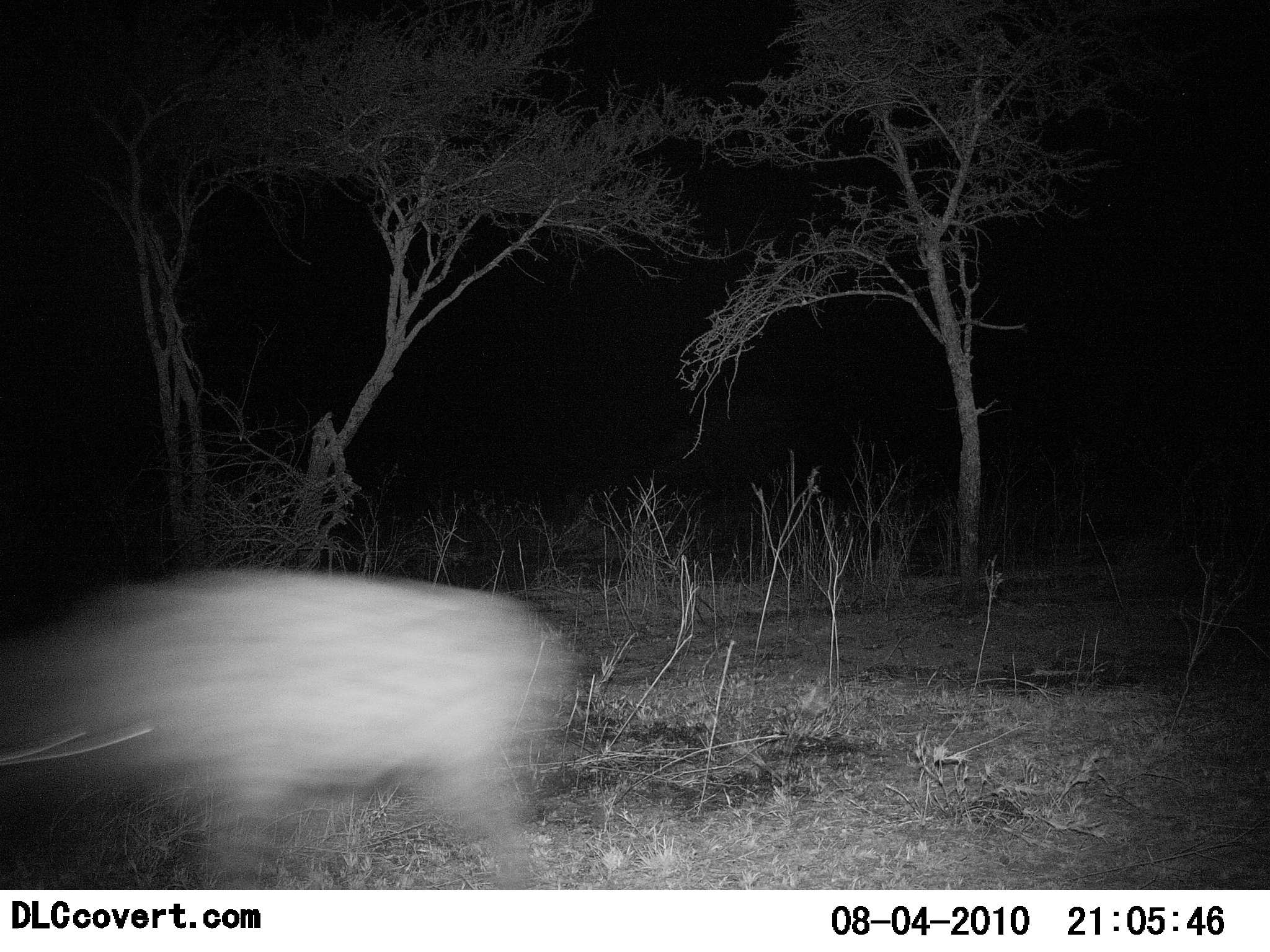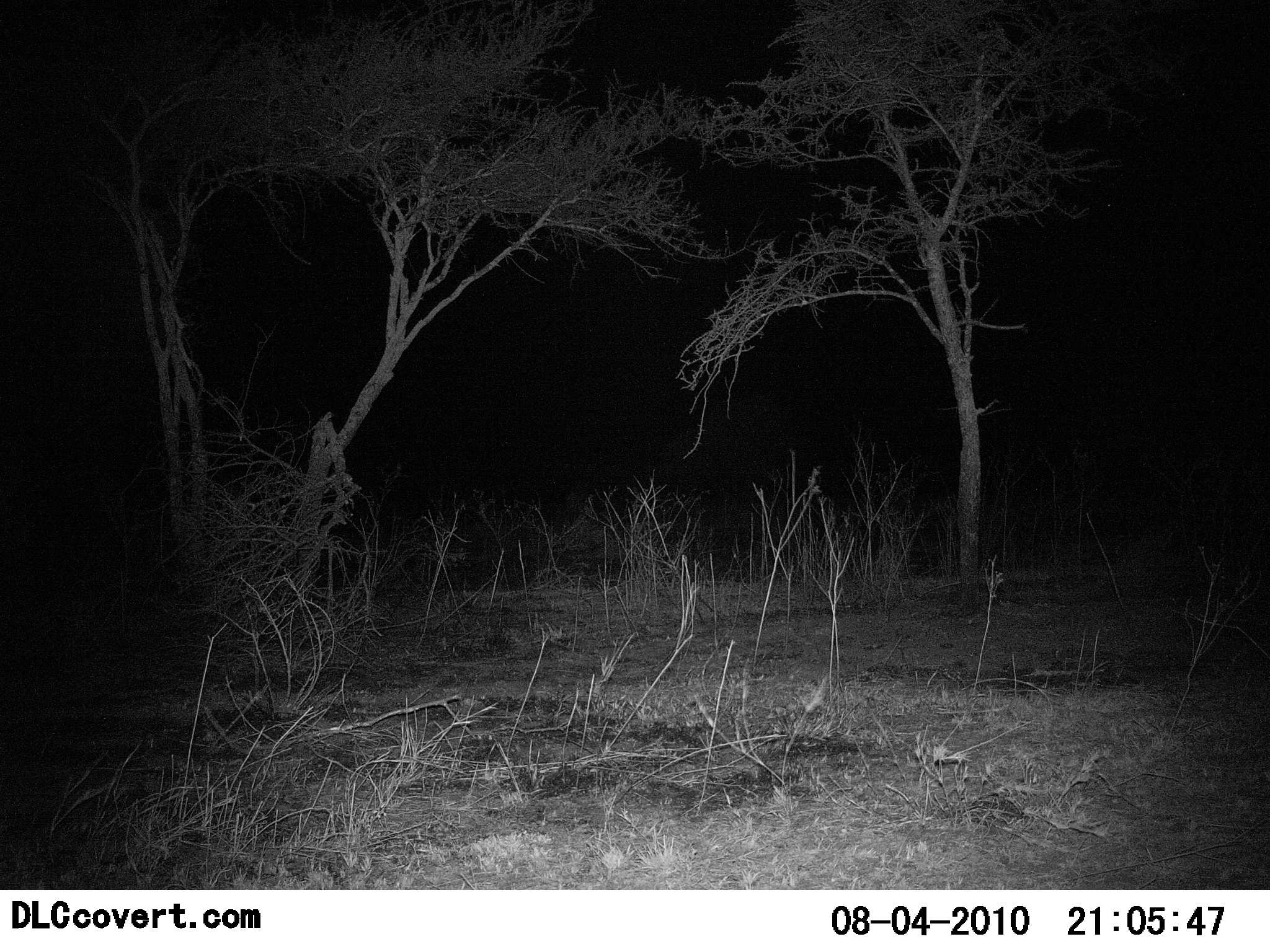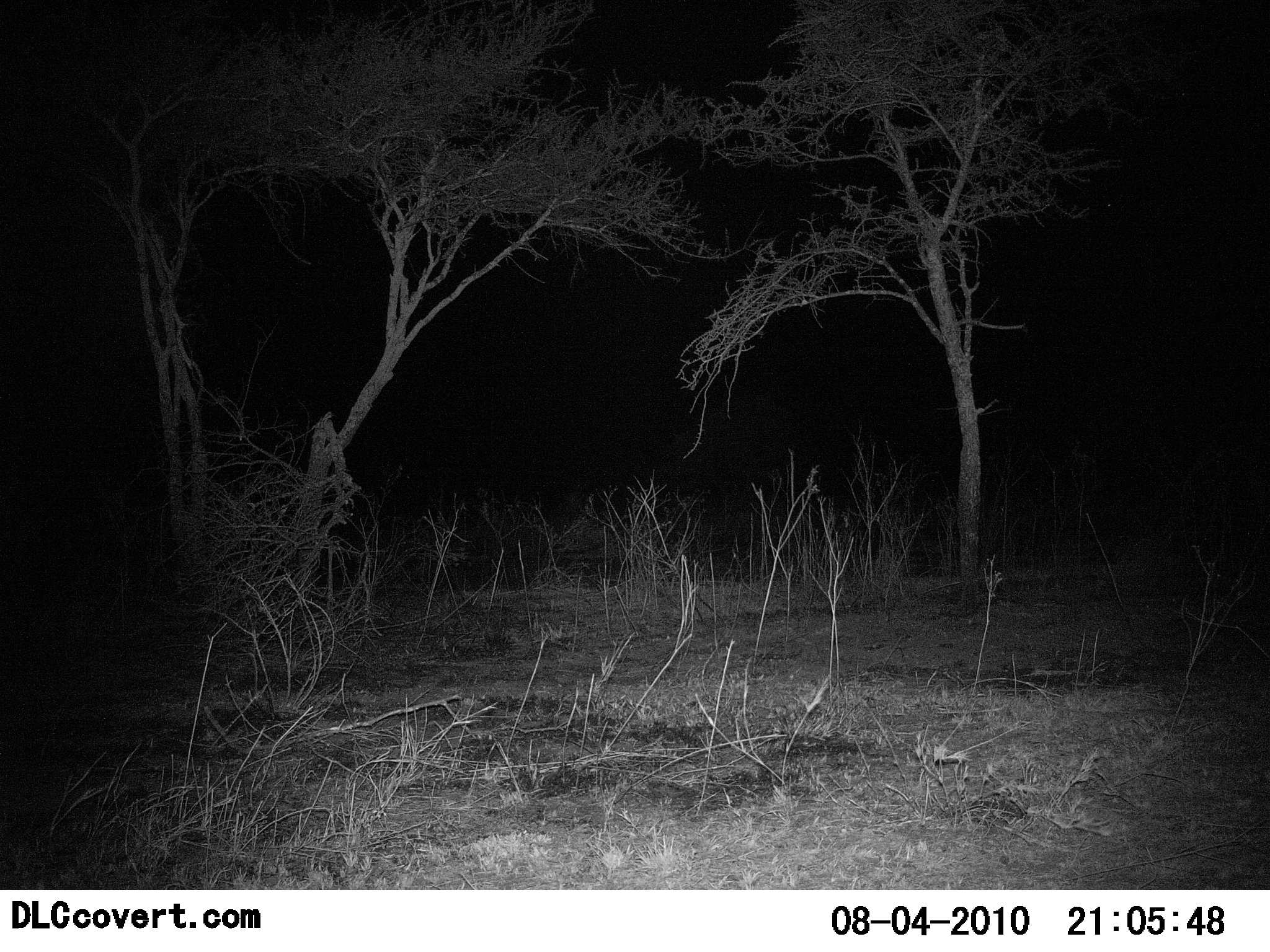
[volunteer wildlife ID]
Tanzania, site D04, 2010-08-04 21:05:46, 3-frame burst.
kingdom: Animalia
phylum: Chordata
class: Mammalia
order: Carnivora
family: Hyaenidae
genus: Crocuta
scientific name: Crocuta crocuta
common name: spotted hyena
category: hyenaspotted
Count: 1.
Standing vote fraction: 0%.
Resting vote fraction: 0%.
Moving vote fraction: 100%.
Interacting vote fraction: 0%.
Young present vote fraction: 0%.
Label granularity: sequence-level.